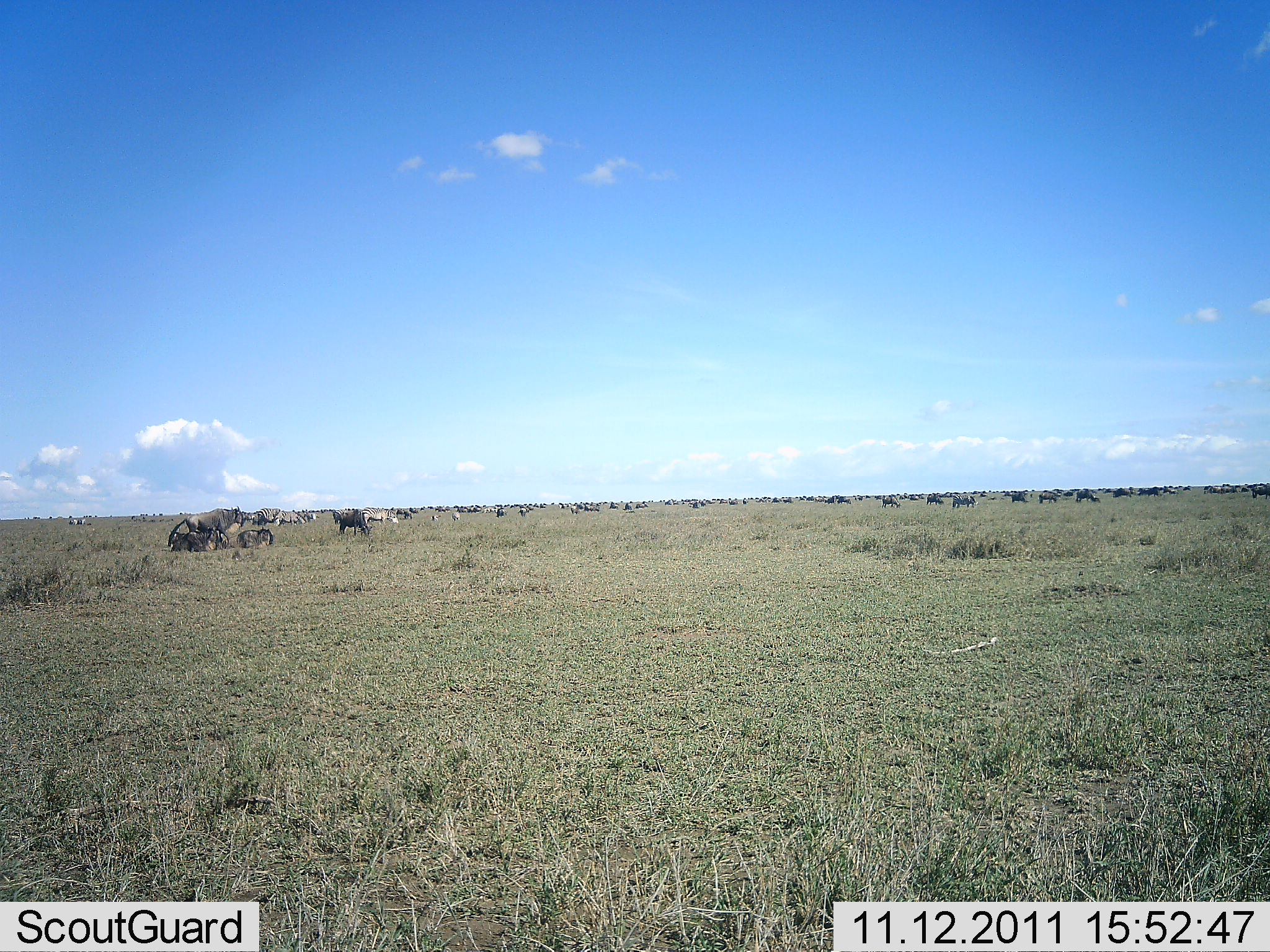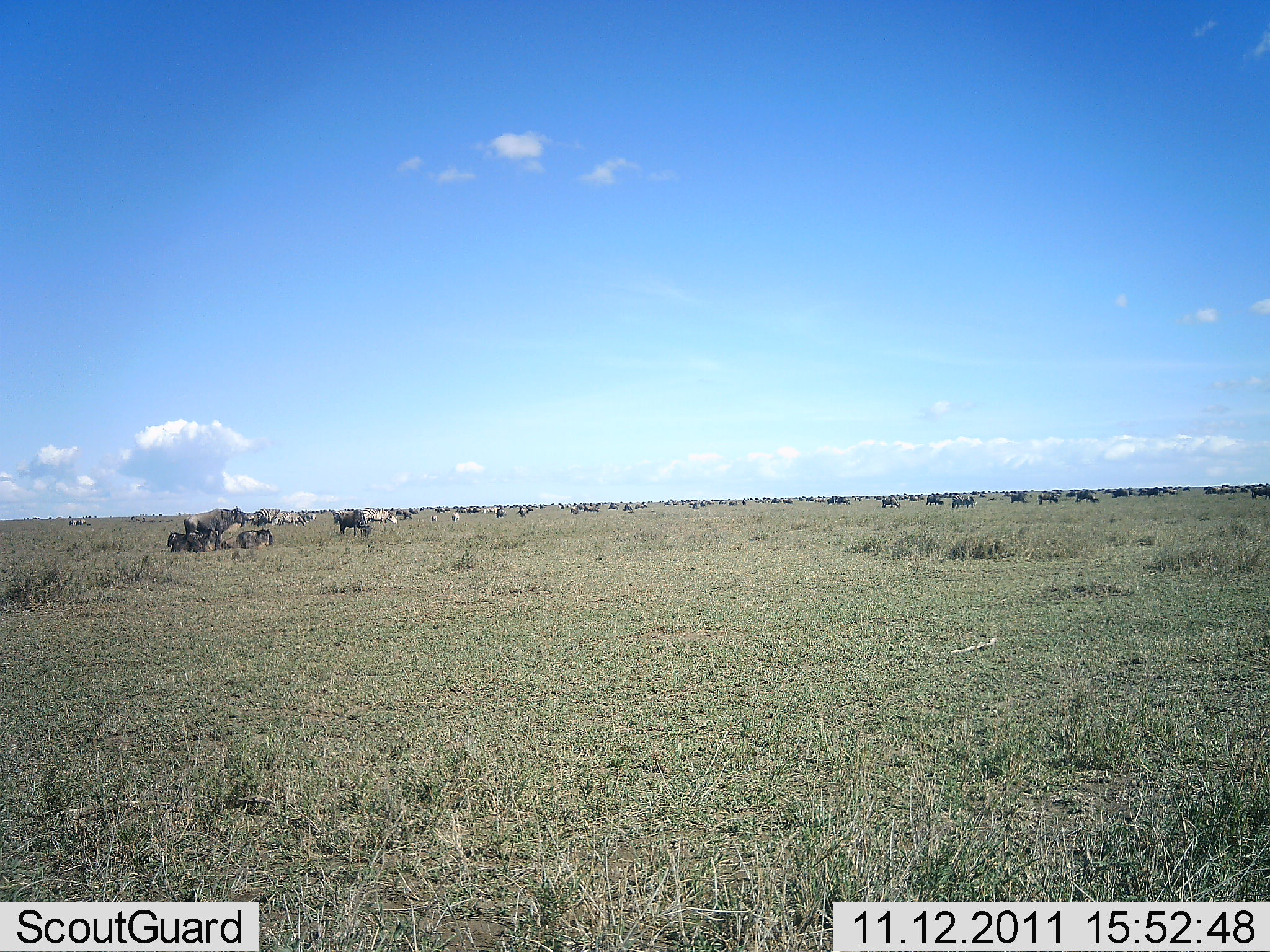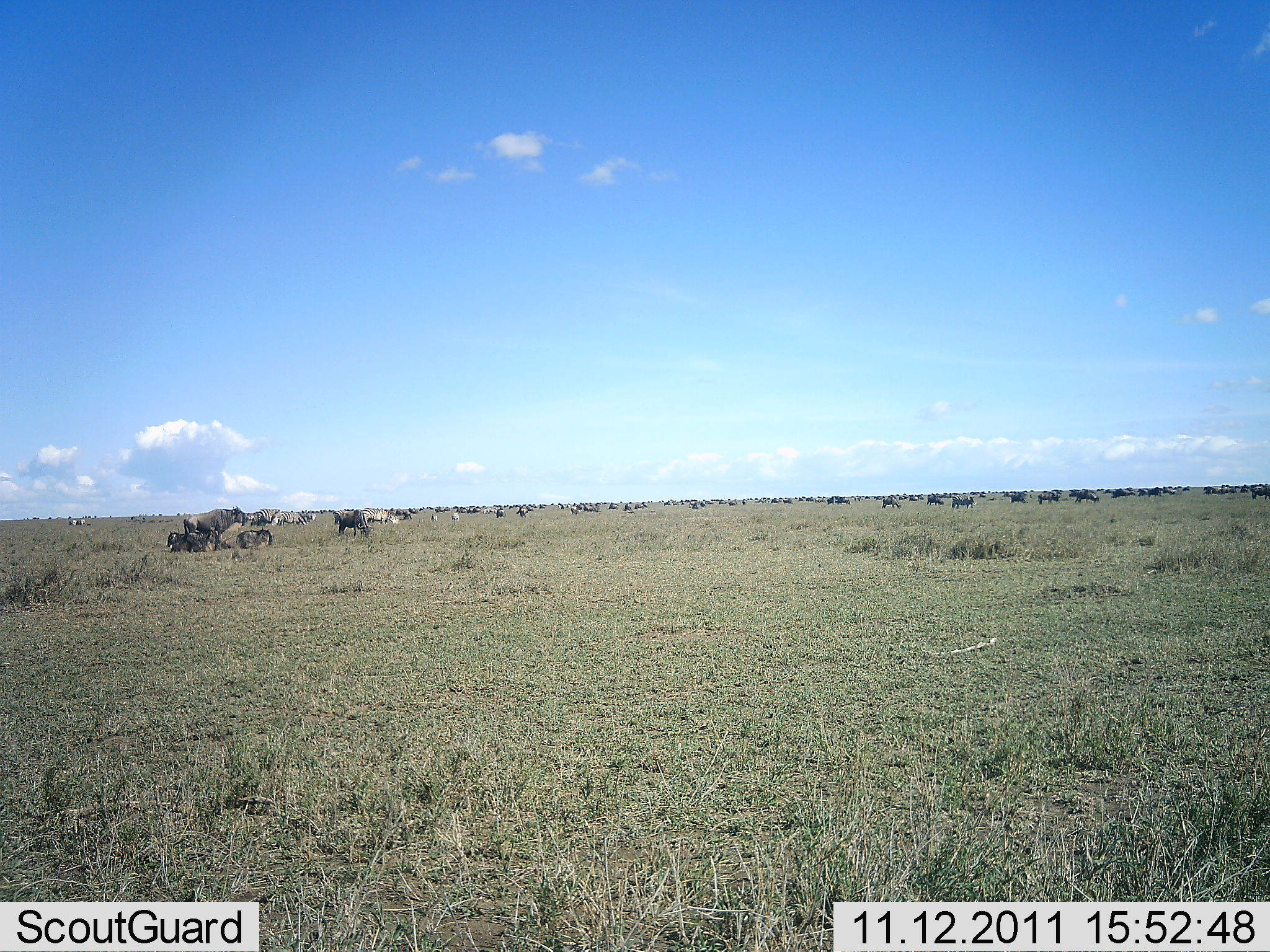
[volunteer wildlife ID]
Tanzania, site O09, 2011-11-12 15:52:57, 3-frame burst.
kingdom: Animalia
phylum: Chordata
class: Mammalia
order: Artiodactyla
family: Bovidae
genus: Connochaetes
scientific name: Connochaetes taurinus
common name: blue wildebeest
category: wildebeest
Wildebeest (blue wildebeest) (Connochaetes taurinus), count 51+. Behavior (volunteer vote fractions): standing 73%, resting 45%, moving 27%, interacting 0%. Young present (vote fraction): 0%. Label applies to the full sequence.